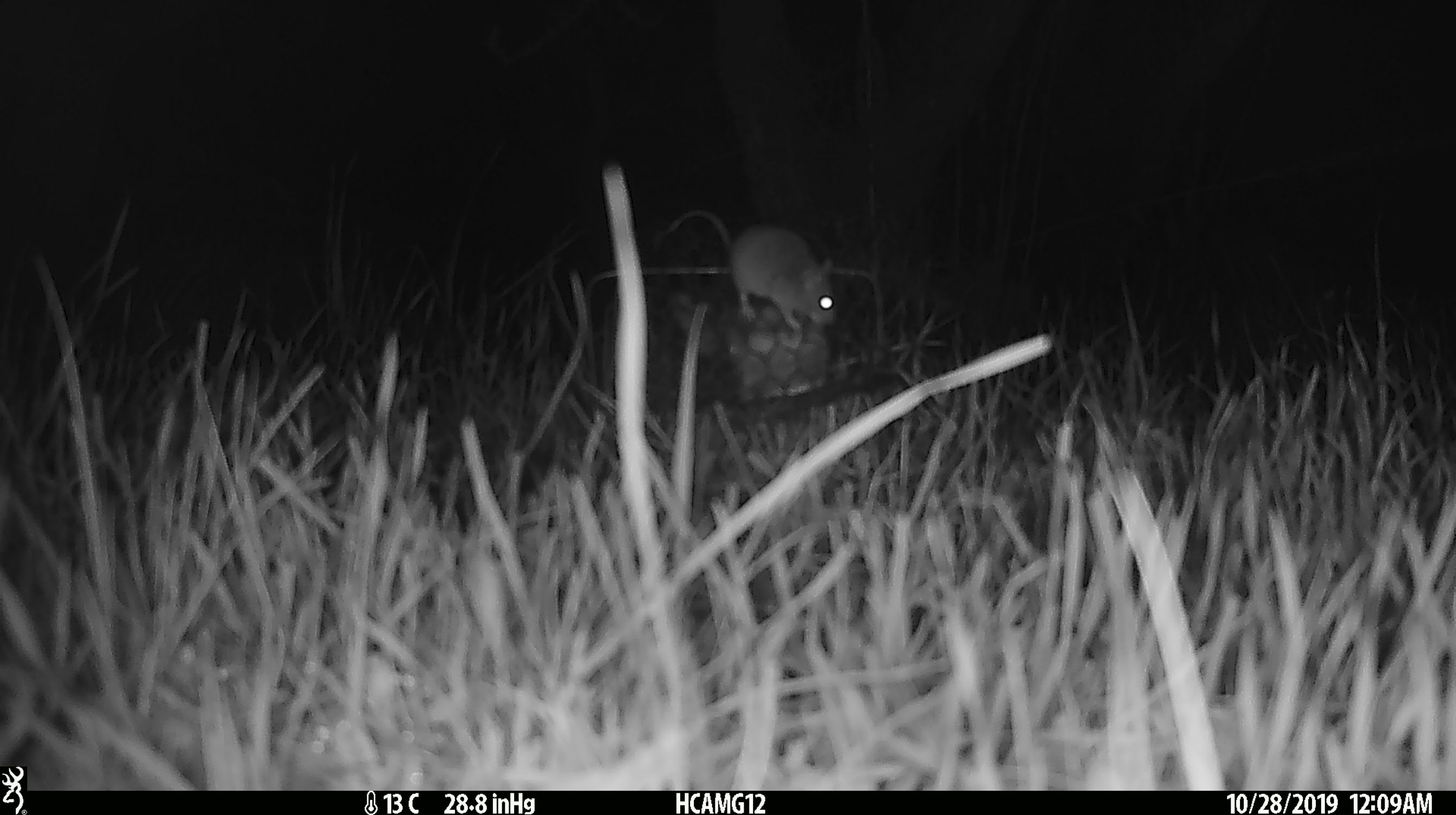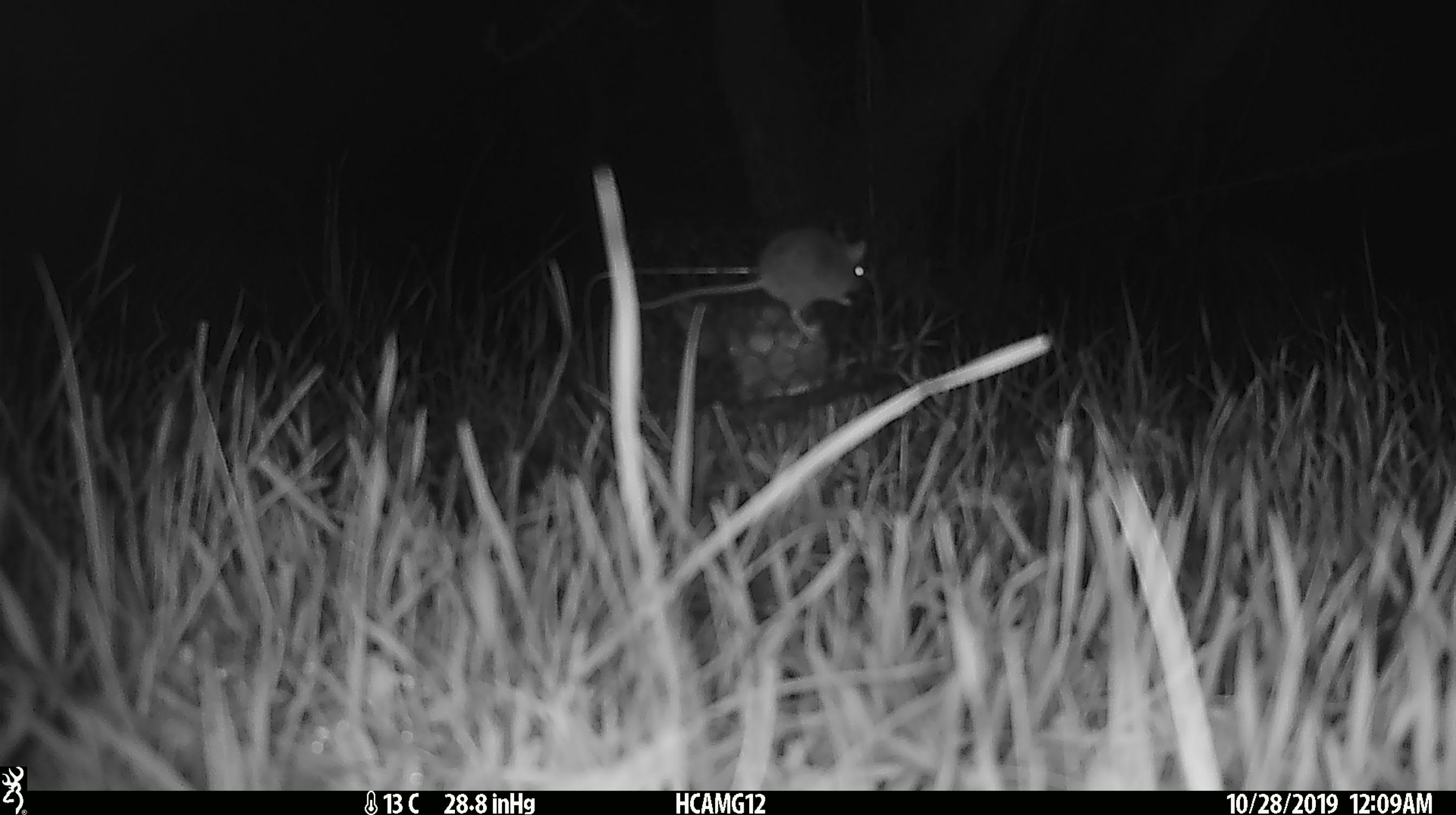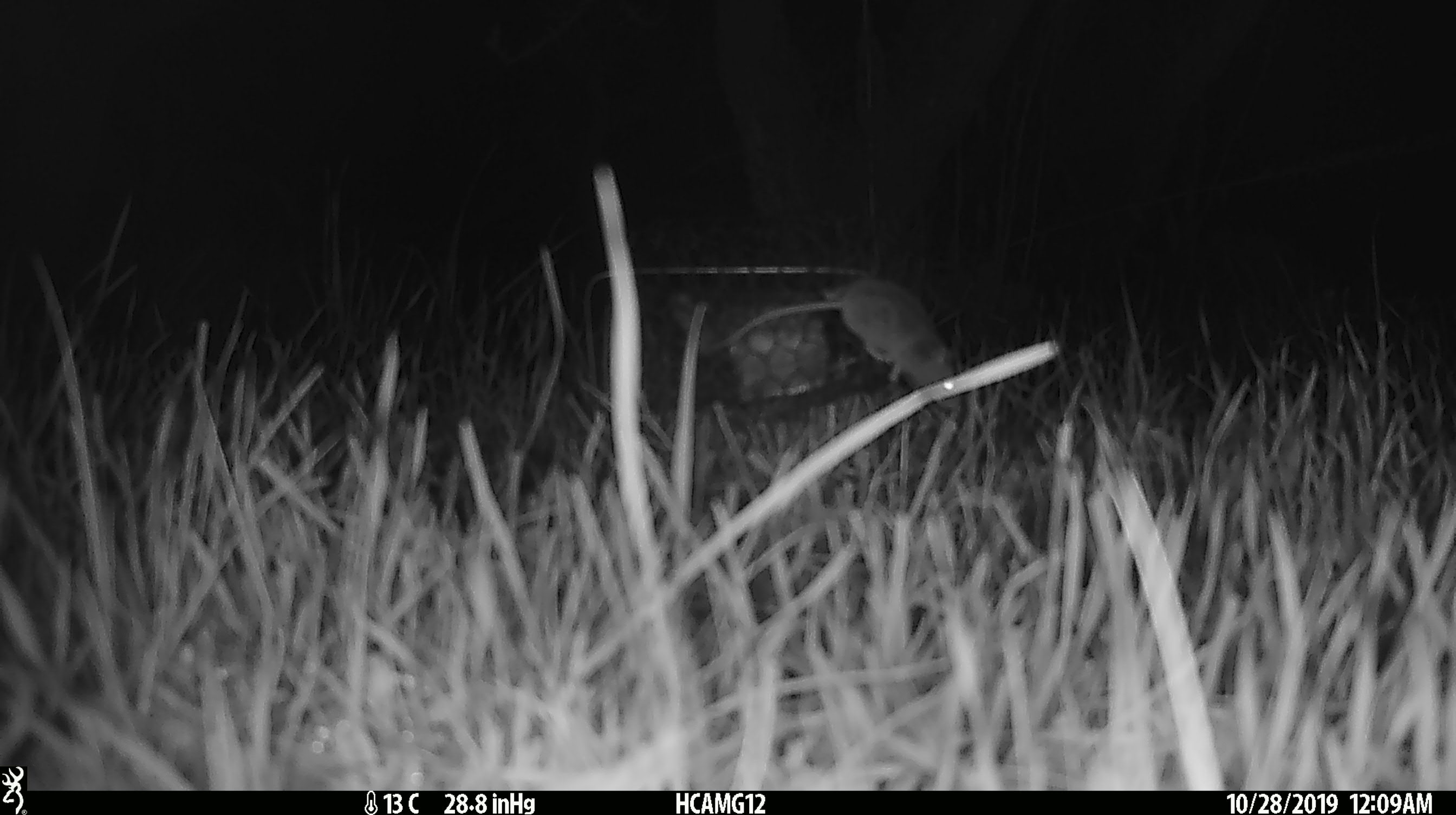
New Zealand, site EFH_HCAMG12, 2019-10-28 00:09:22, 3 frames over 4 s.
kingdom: Animalia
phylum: Chordata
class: Mammalia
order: Rodentia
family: Muridae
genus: Mus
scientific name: Mus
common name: mouse